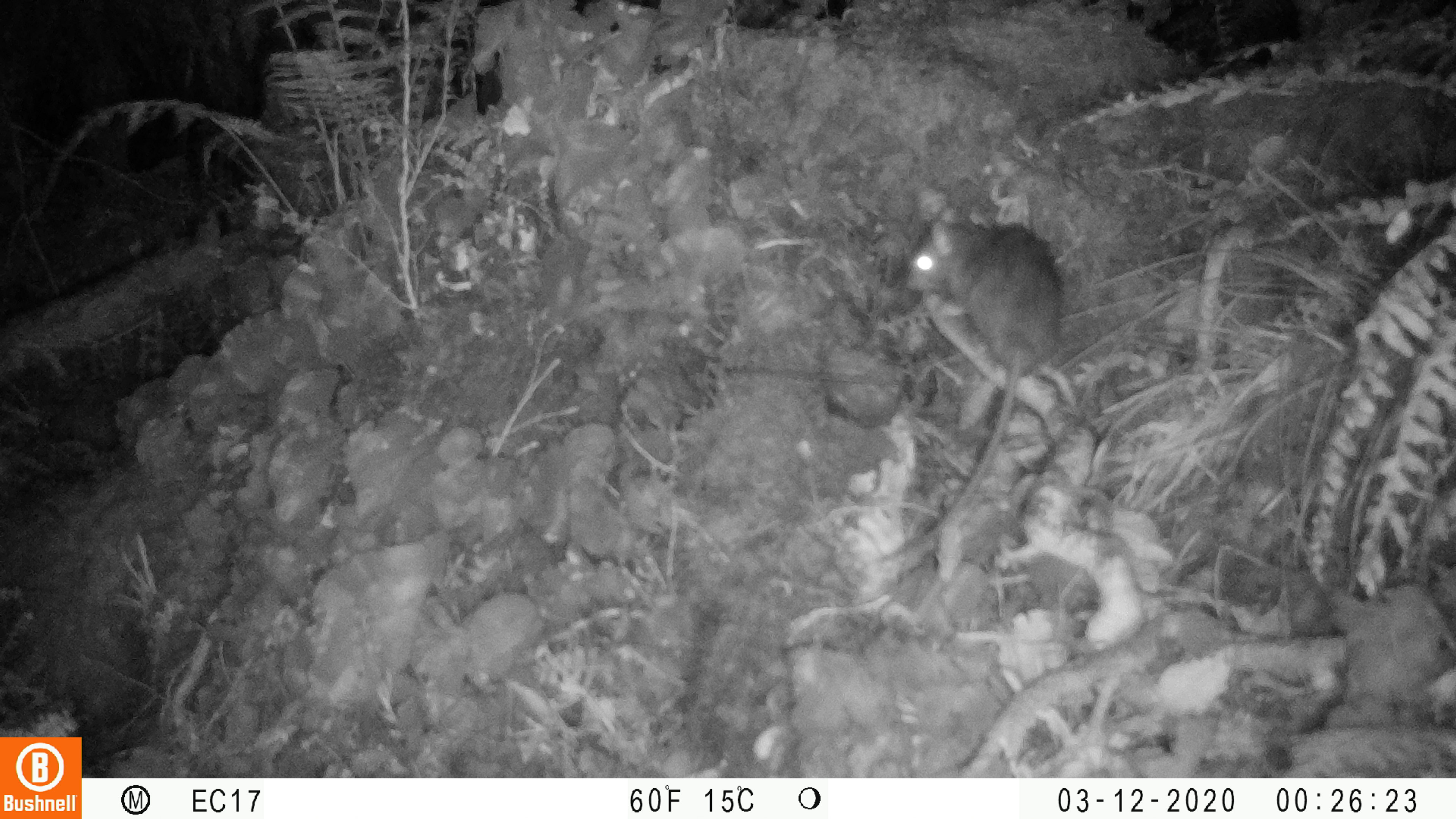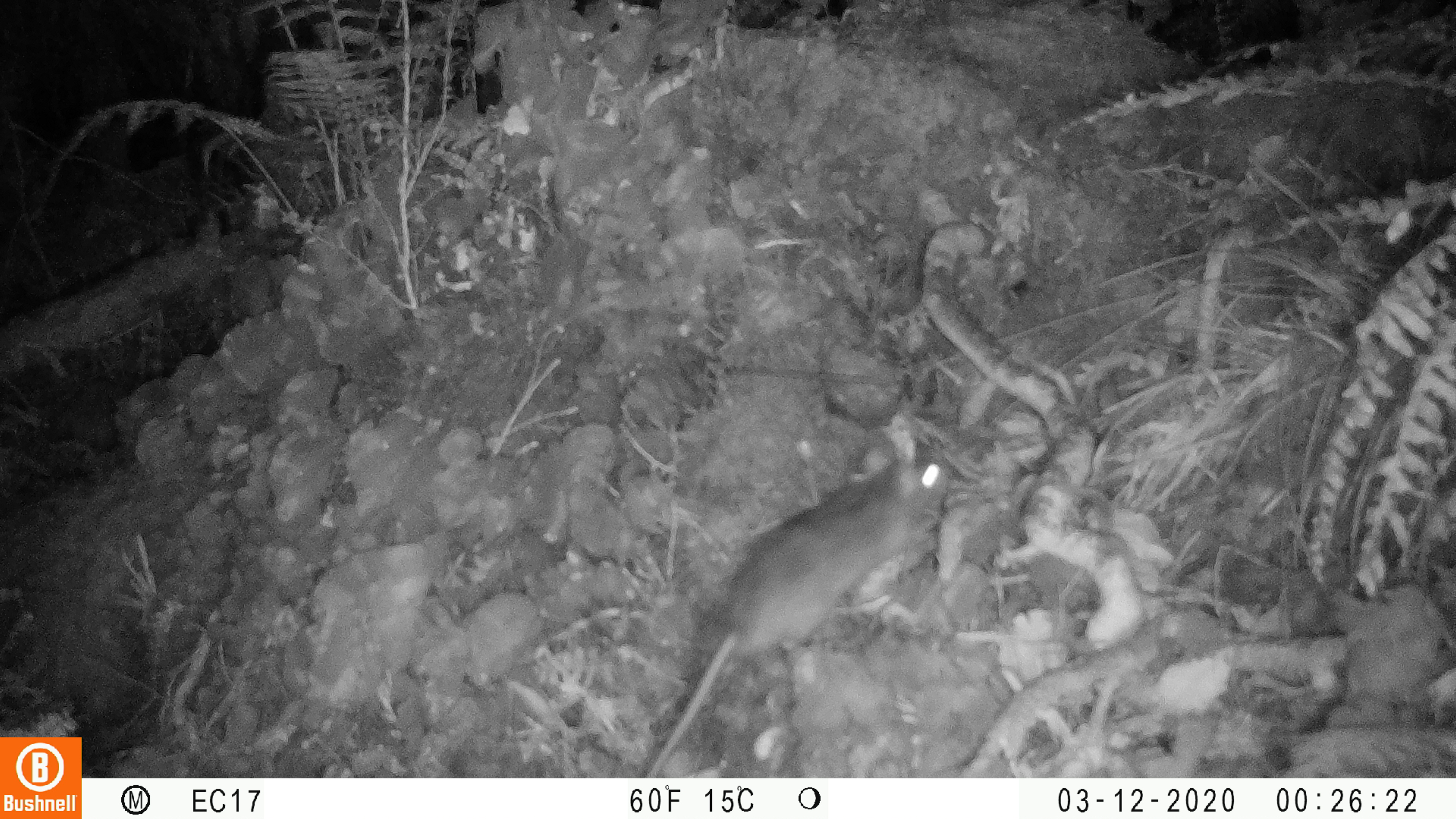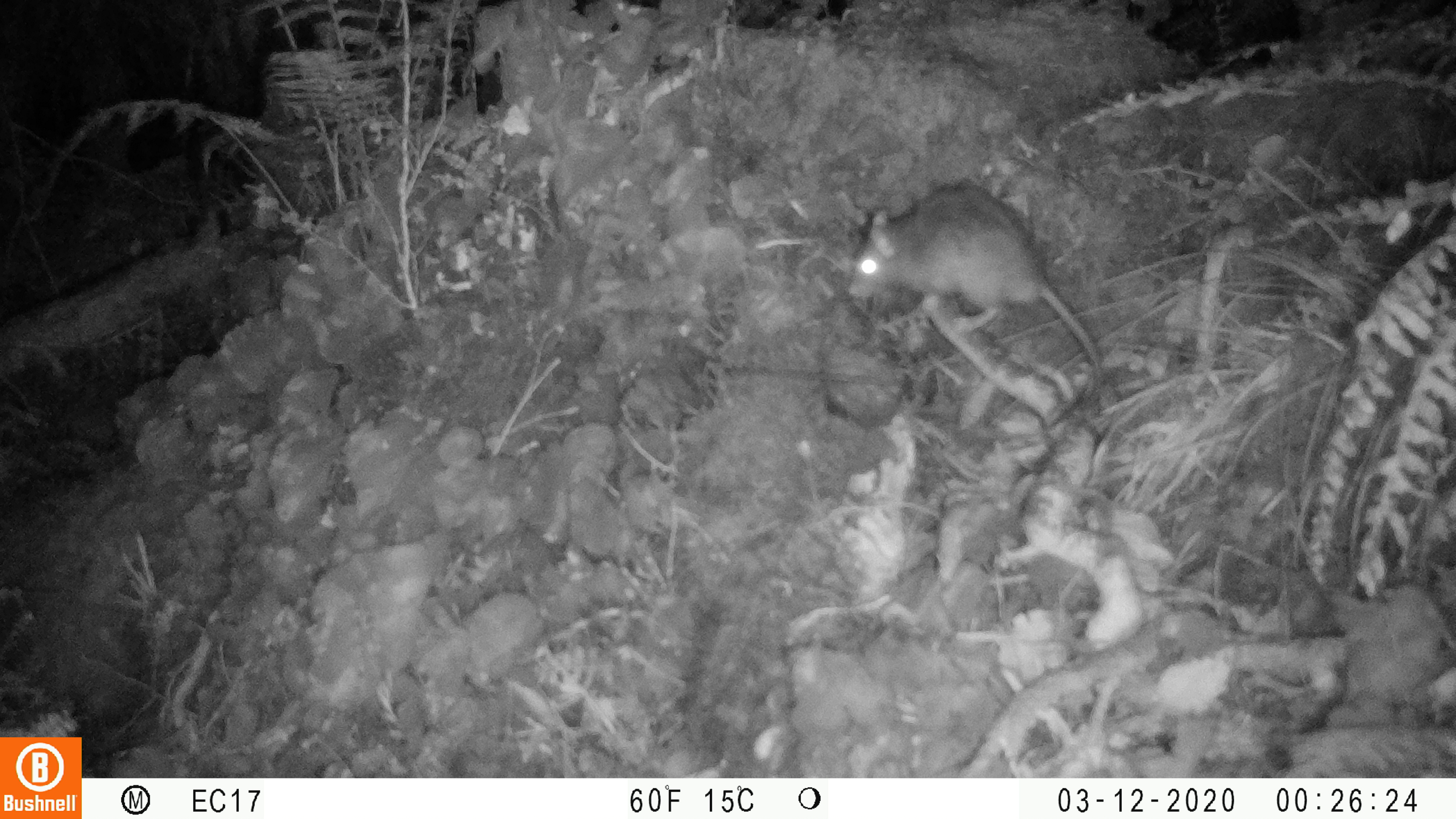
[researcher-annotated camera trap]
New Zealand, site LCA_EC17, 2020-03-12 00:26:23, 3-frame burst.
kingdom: Animalia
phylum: Chordata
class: Mammalia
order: Rodentia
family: Muridae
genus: Rattus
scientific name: Rattus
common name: rat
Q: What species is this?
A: Rat (Rattus).